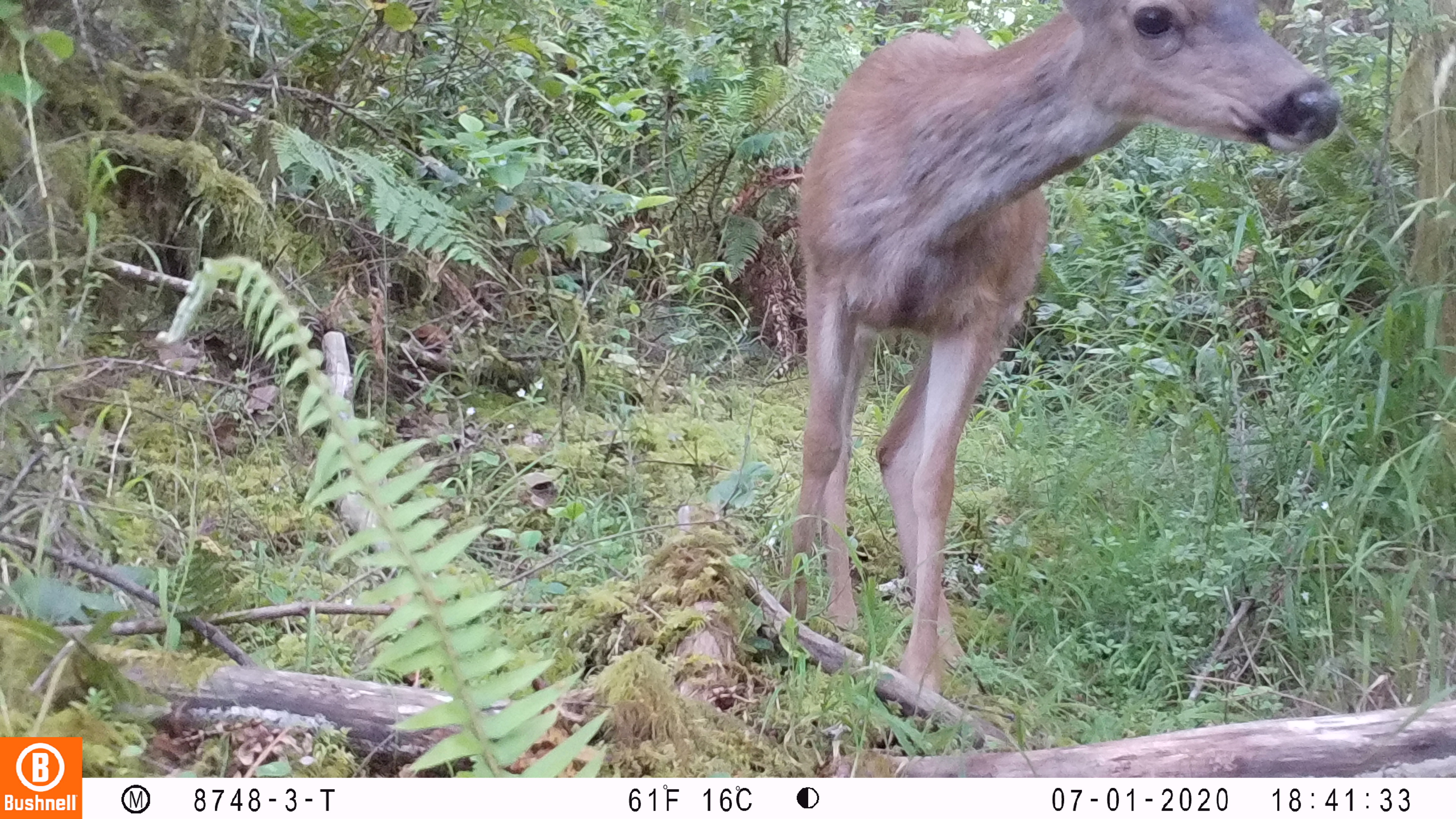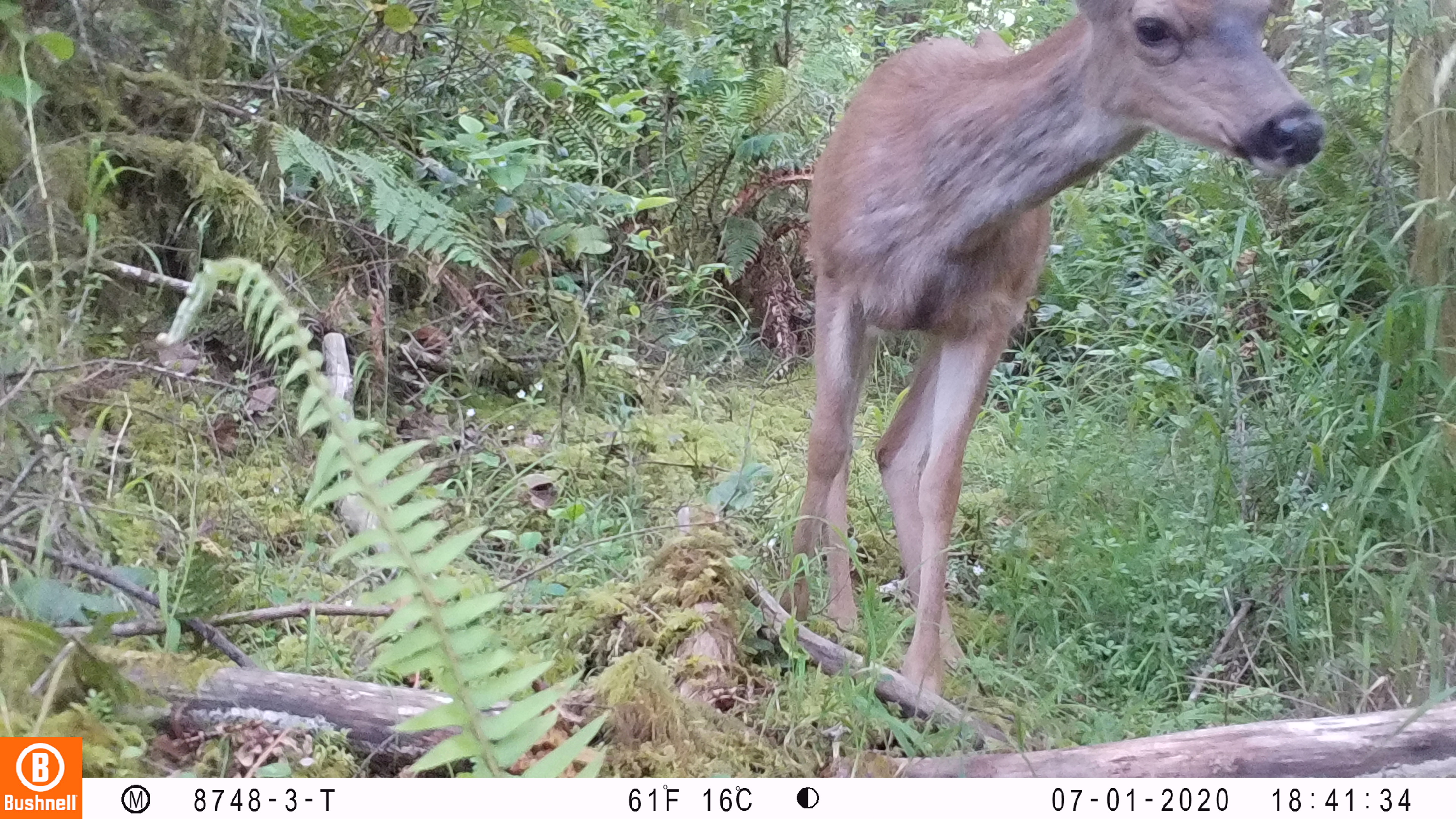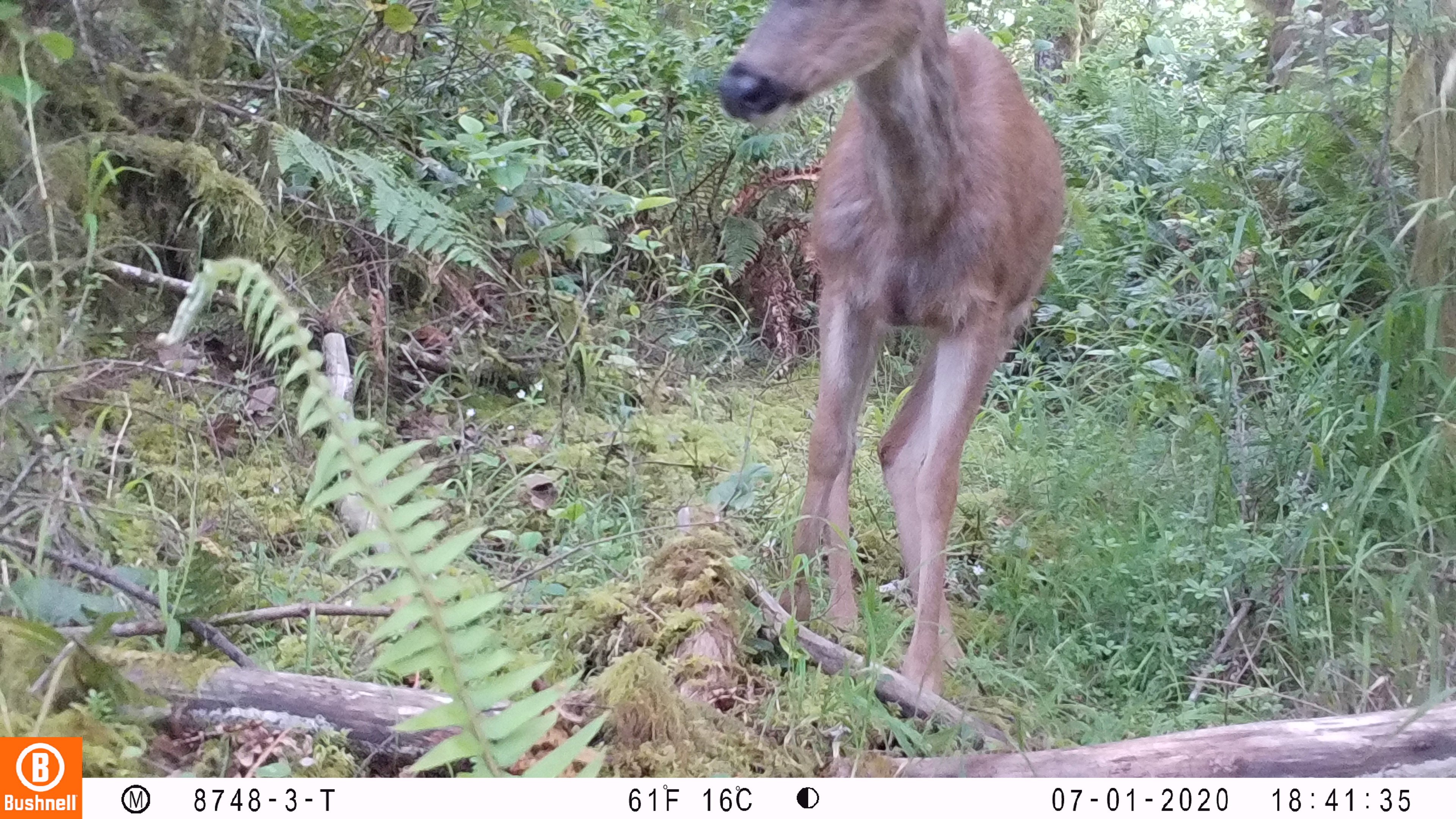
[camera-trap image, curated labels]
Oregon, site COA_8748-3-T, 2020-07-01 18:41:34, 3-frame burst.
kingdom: Animalia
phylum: Chordata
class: Mammalia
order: Artiodactyla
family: Cervidae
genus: Odocoileus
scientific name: Odocoileus hemionus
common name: black-tailed deer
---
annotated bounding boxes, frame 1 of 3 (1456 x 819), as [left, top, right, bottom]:
black-tailed deer: [778, 2, 1345, 691]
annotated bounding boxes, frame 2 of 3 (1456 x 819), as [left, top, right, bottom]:
black-tailed deer: [766, 6, 1333, 693]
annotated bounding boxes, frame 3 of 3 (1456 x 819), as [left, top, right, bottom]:
black-tailed deer: [709, 0, 1083, 691]